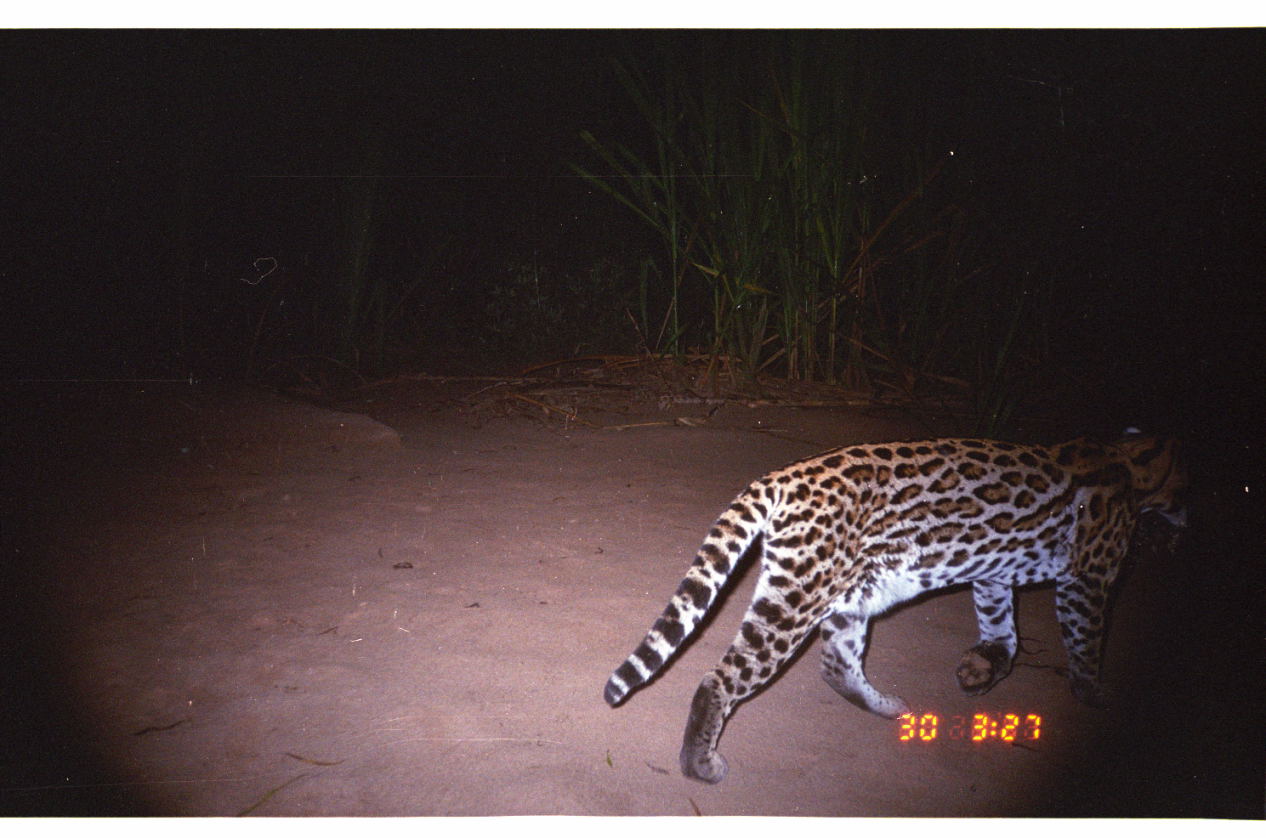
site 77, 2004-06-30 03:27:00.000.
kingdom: Animalia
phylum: Chordata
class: Mammalia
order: Carnivora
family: Felidae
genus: Leopardus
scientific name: Leopardus pardalis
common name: ocelot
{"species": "Leopardus pardalis (ocelot)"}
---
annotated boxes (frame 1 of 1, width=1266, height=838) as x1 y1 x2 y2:
leopardus pardalis: 598 420 1193 786